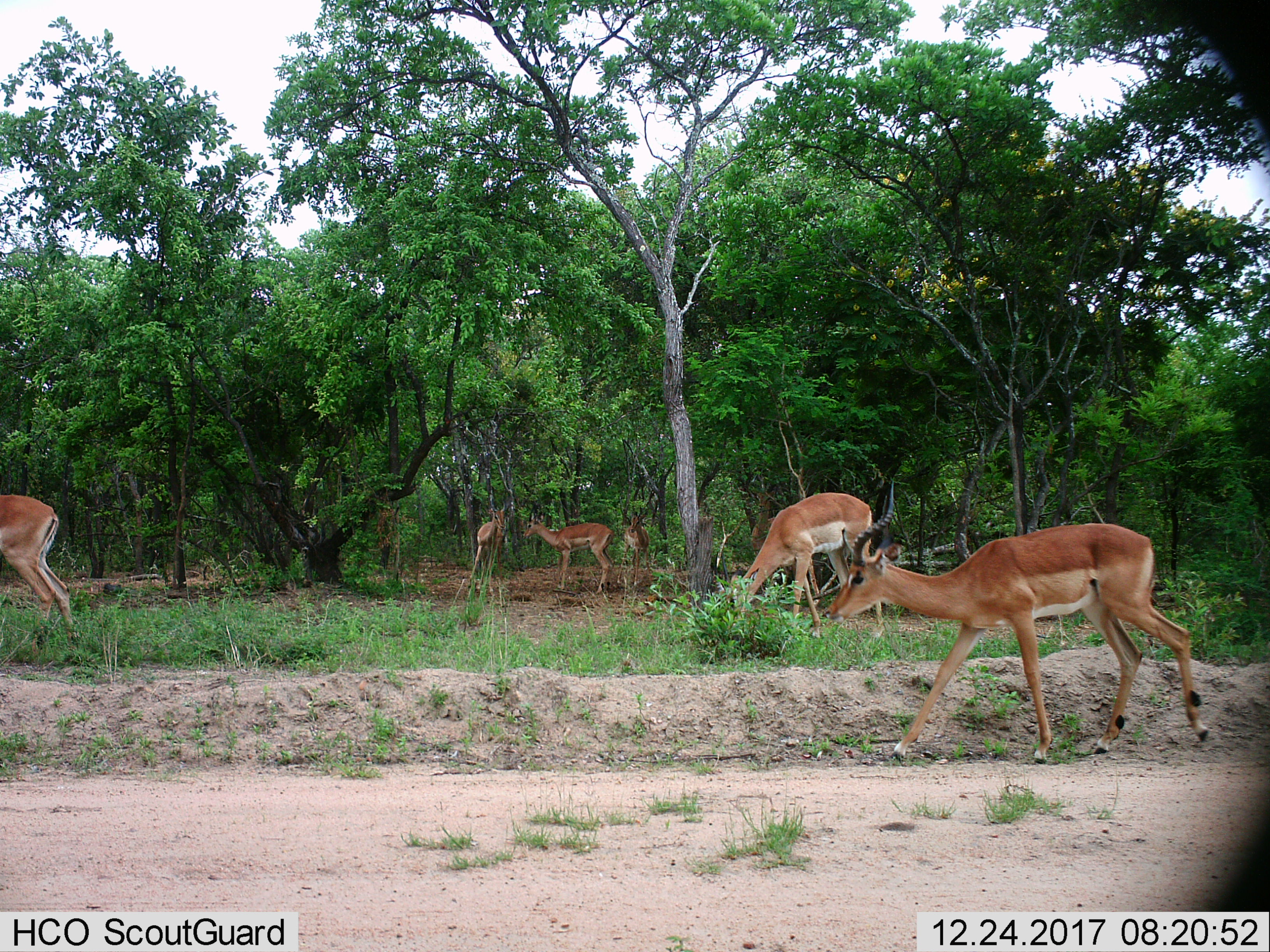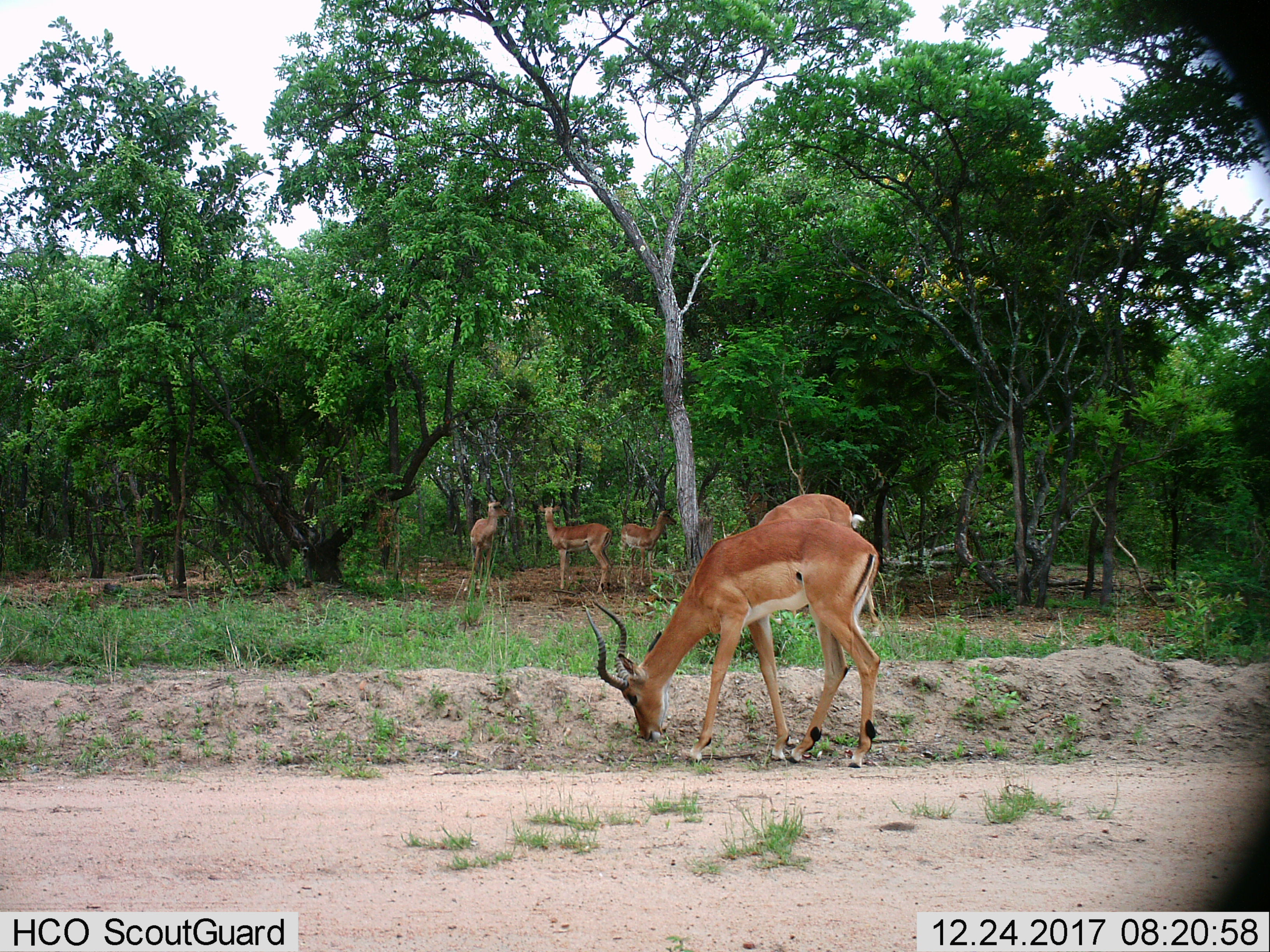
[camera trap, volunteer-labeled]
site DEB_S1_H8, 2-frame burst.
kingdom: Animalia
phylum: Chordata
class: Mammalia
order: Artiodactyla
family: Bovidae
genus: Aepyceros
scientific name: Aepyceros melampus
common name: impala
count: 6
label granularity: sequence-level